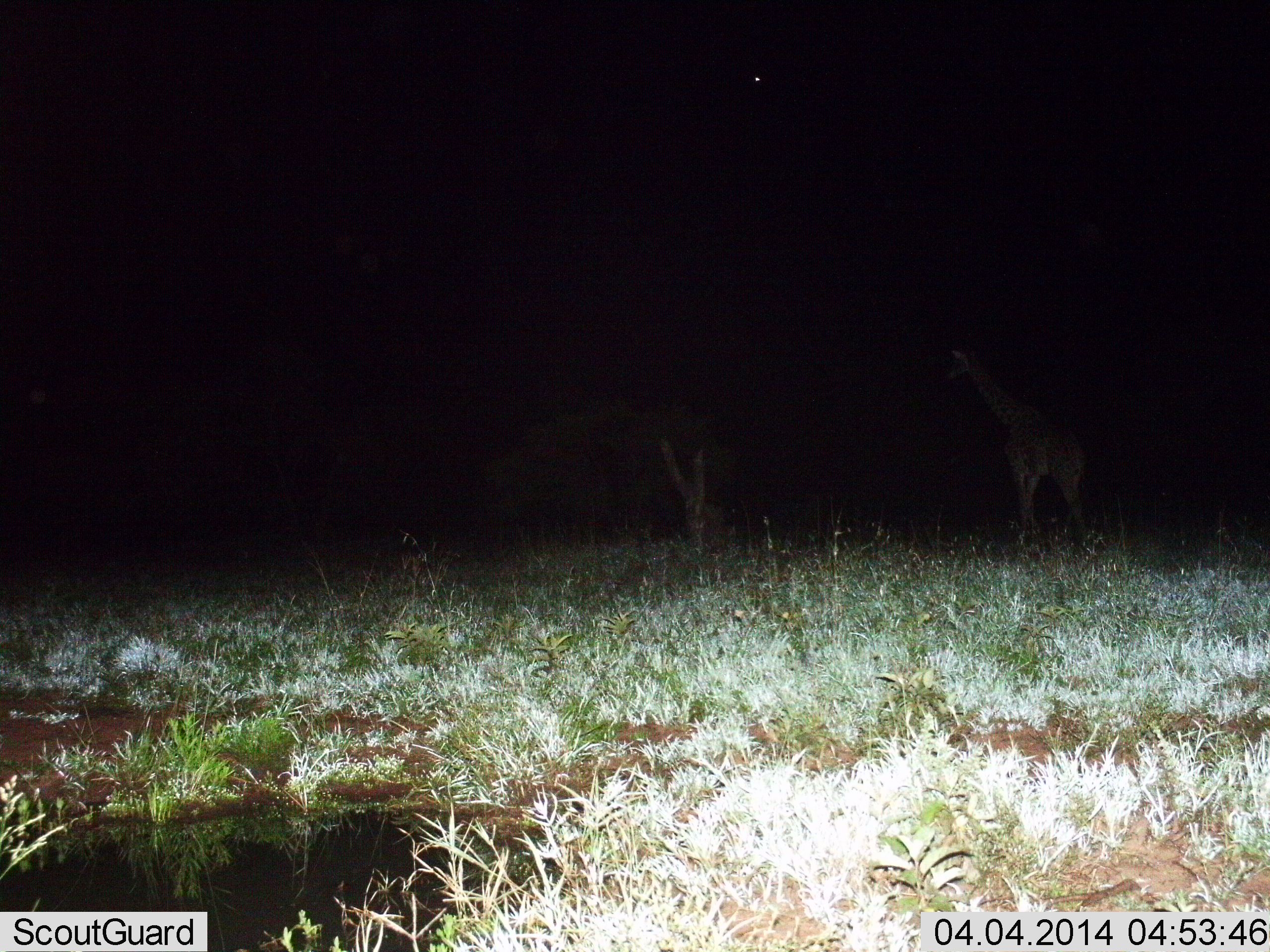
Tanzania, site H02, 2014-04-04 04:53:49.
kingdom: Animalia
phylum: Chordata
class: Mammalia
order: Artiodactyla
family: Giraffidae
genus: Giraffa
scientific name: Giraffa camelopardalis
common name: giraffe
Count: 1.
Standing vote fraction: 60%.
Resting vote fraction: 0%.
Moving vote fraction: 40%.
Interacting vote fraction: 0%.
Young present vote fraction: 0%.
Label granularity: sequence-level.